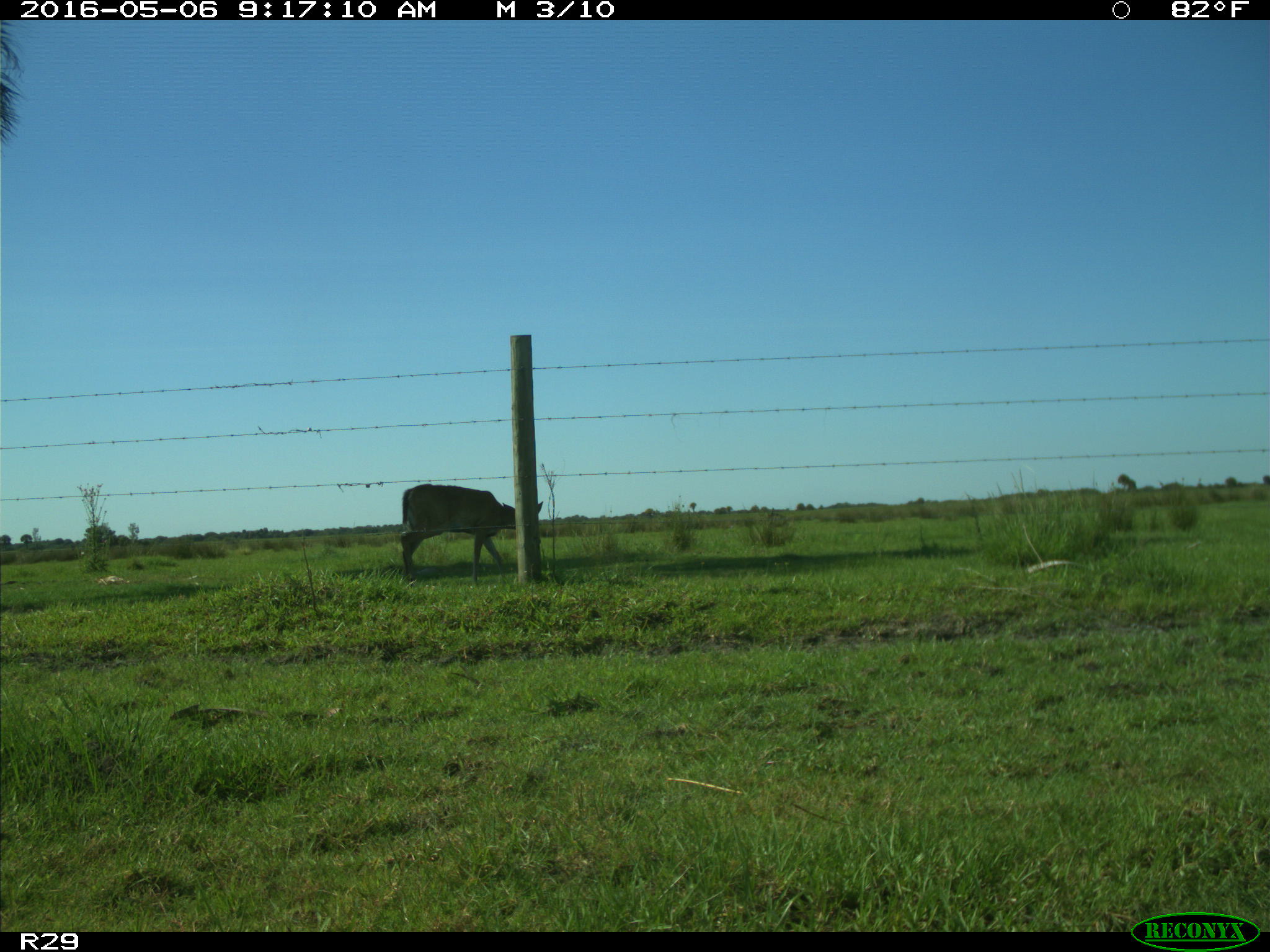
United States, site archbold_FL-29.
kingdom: Animalia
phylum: Chordata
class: Mammalia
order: Artiodactyla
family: Cervidae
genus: Odocoileus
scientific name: Odocoileus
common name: deer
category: unidentified deer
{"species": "unidentified deer (deer) (Odocoileus)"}